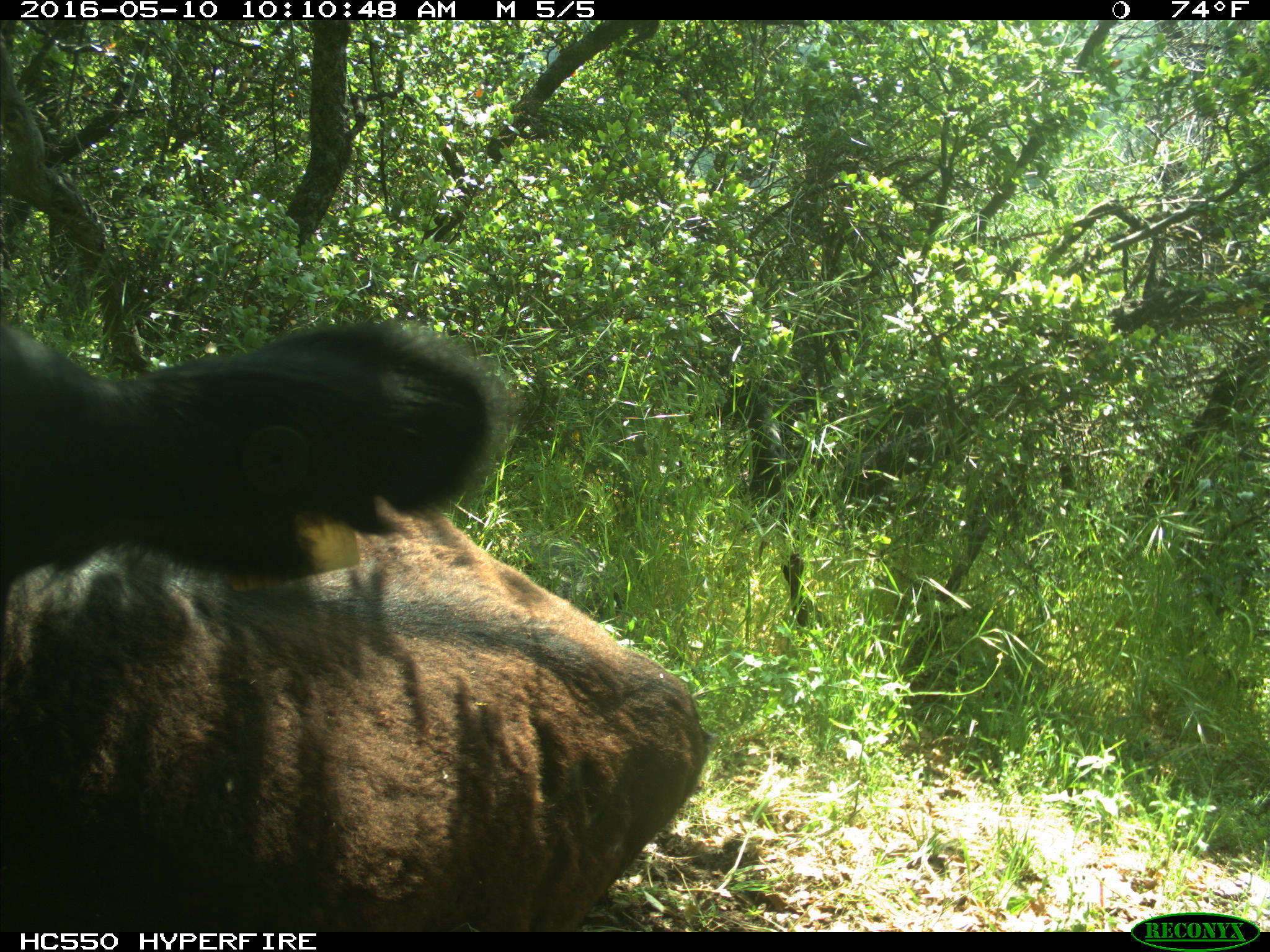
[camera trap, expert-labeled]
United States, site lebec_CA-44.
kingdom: Animalia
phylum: Chordata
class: Mammalia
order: Artiodactyla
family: Bovidae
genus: Bos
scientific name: Bos taurus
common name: domestic cow